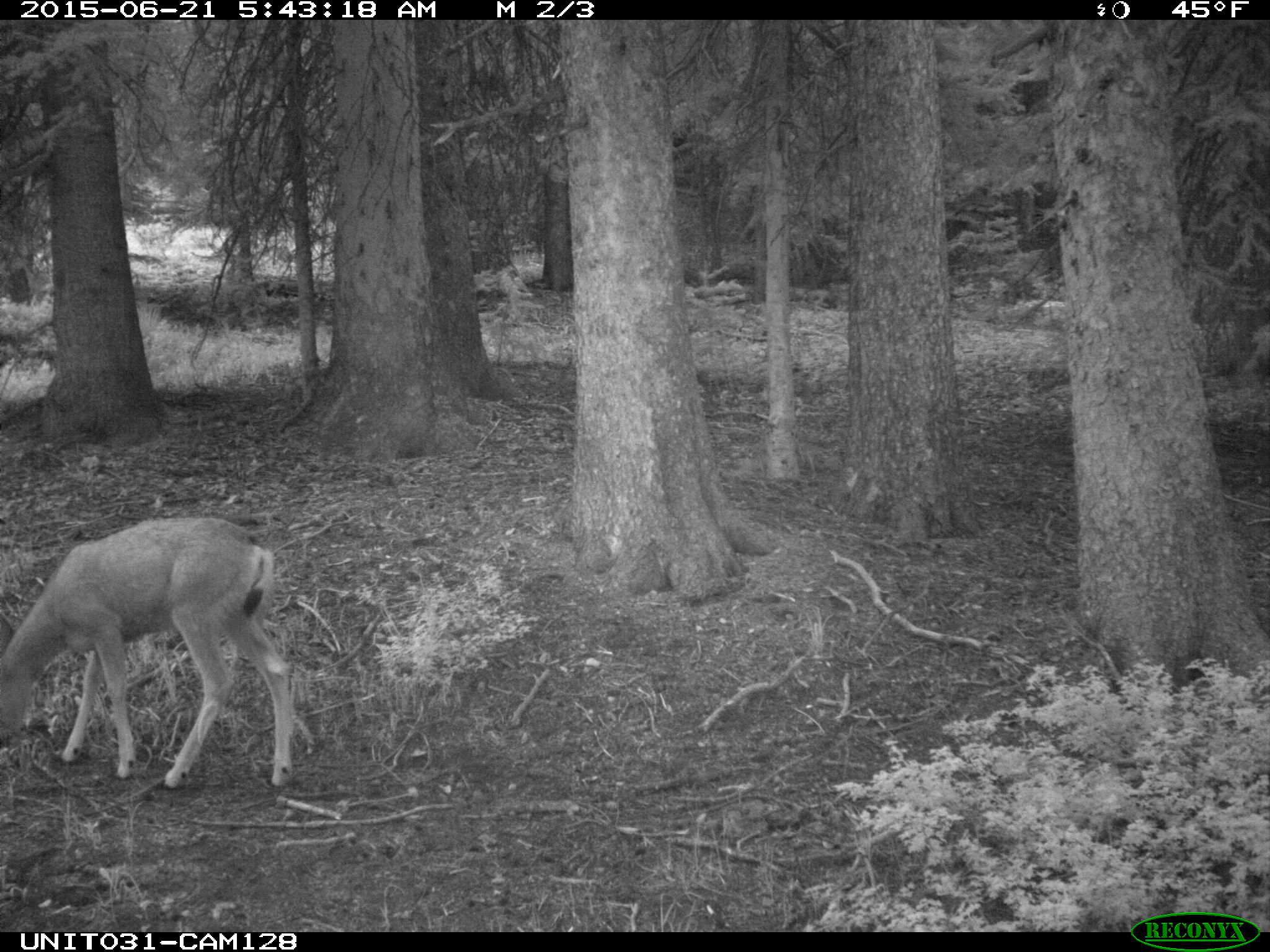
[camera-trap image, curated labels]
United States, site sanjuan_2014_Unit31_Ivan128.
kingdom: Animalia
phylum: Chordata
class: Mammalia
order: Artiodactyla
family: Cervidae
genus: Odocoileus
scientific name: Odocoileus hemionus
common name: mule deer